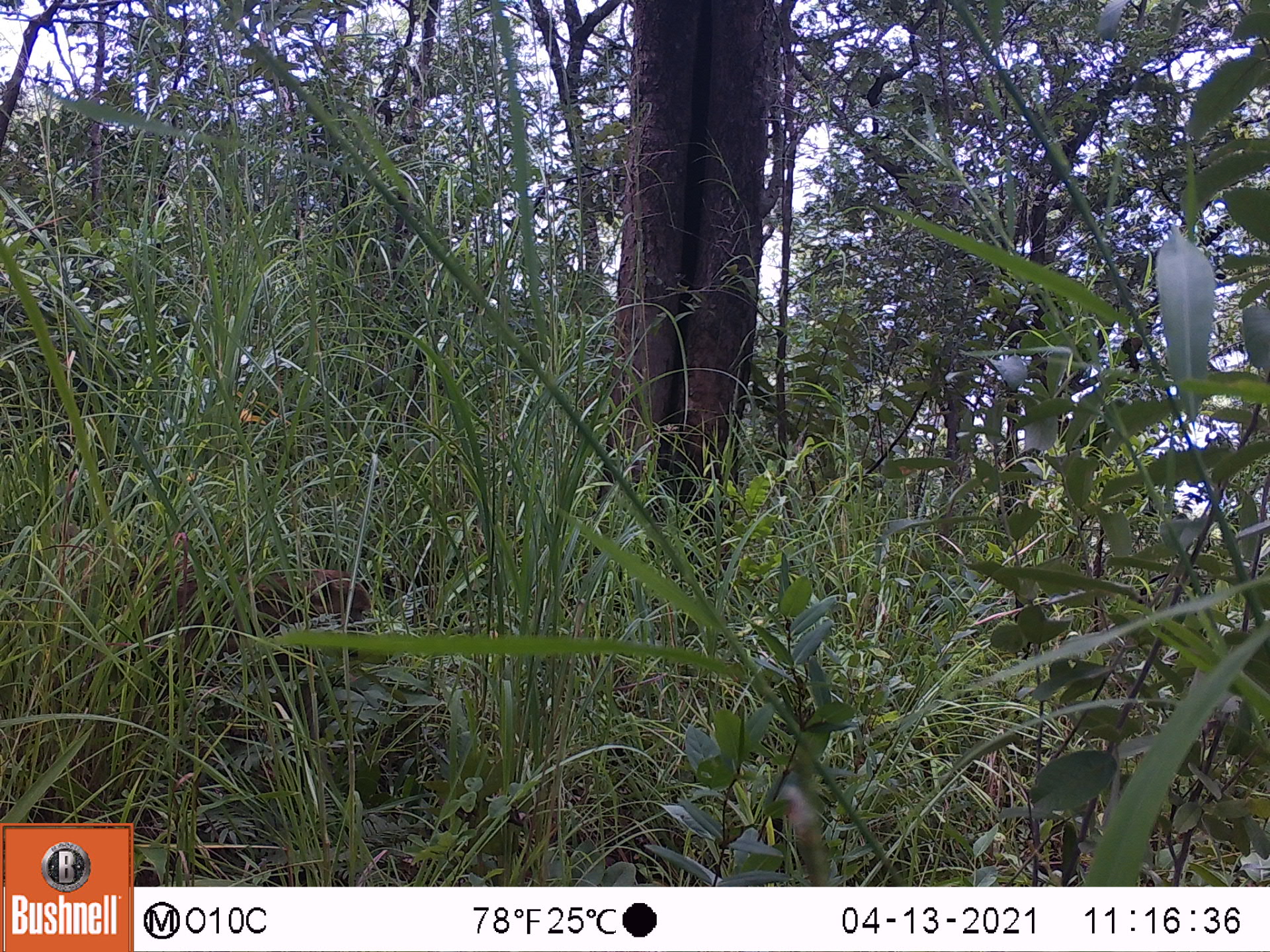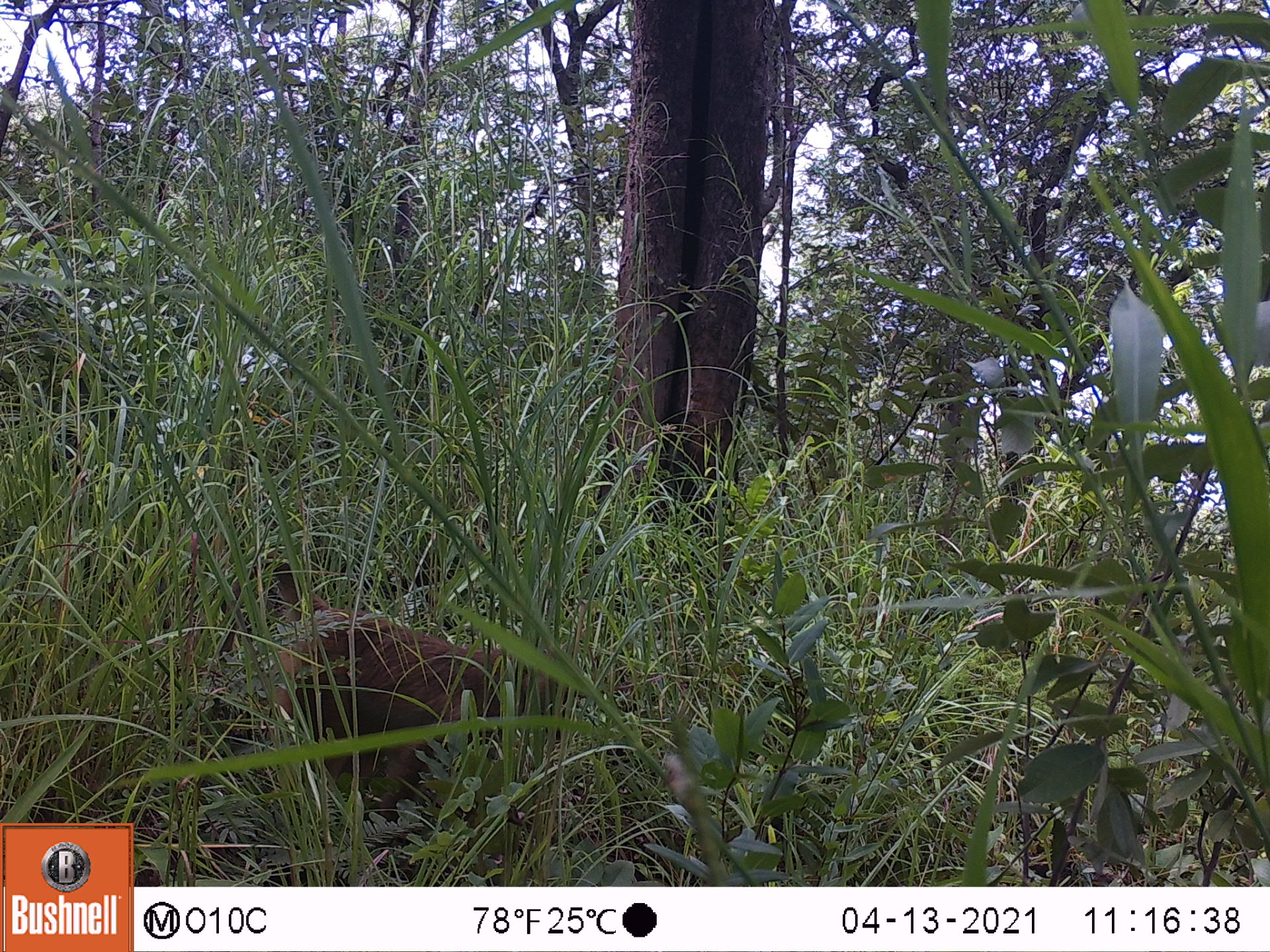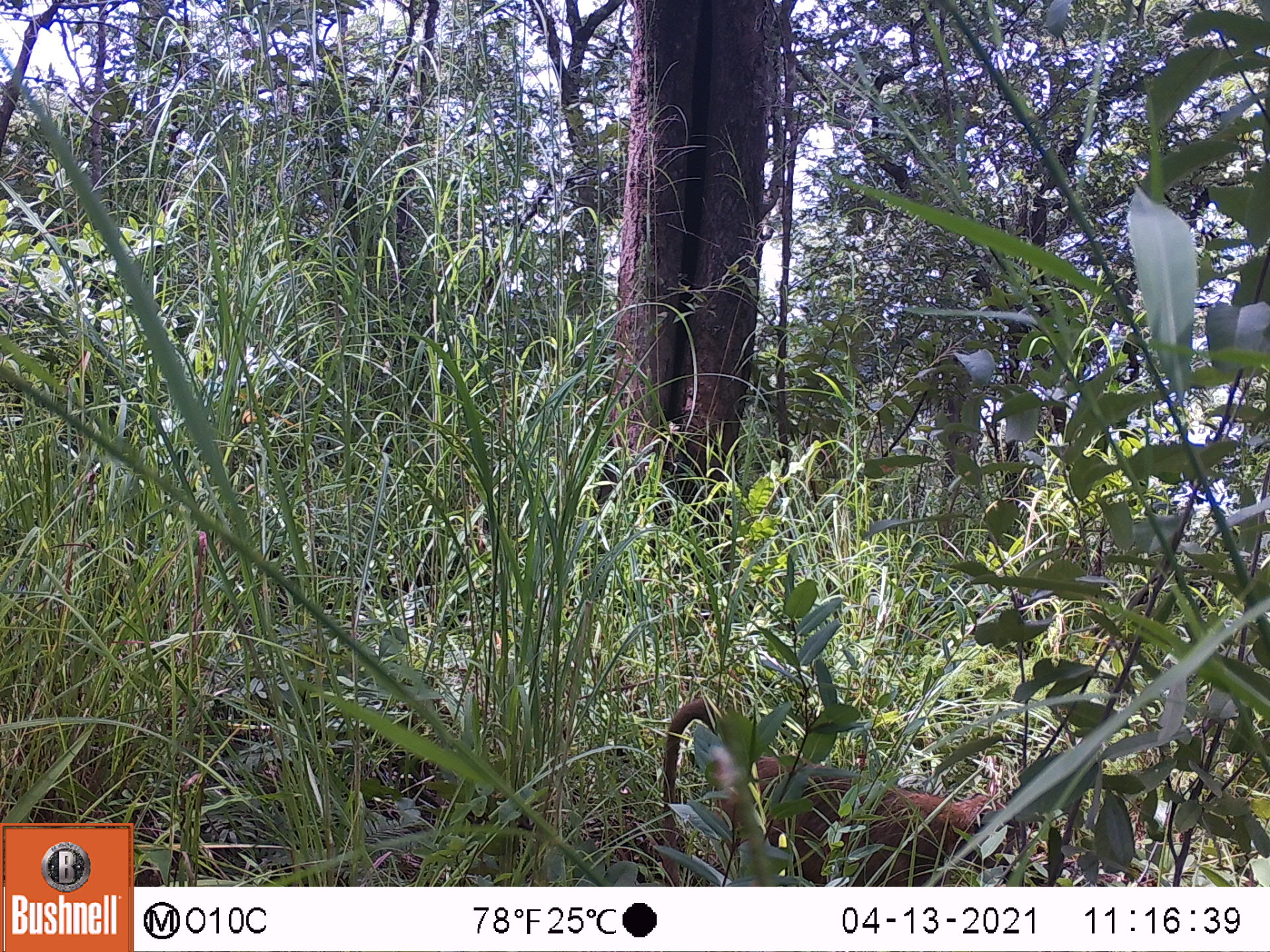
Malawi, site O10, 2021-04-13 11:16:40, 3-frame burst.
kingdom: Animalia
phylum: Chordata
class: Mammalia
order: Primates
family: Cercopithecidae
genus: Papio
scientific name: Papio cynocephalus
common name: yellow baboon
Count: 1.